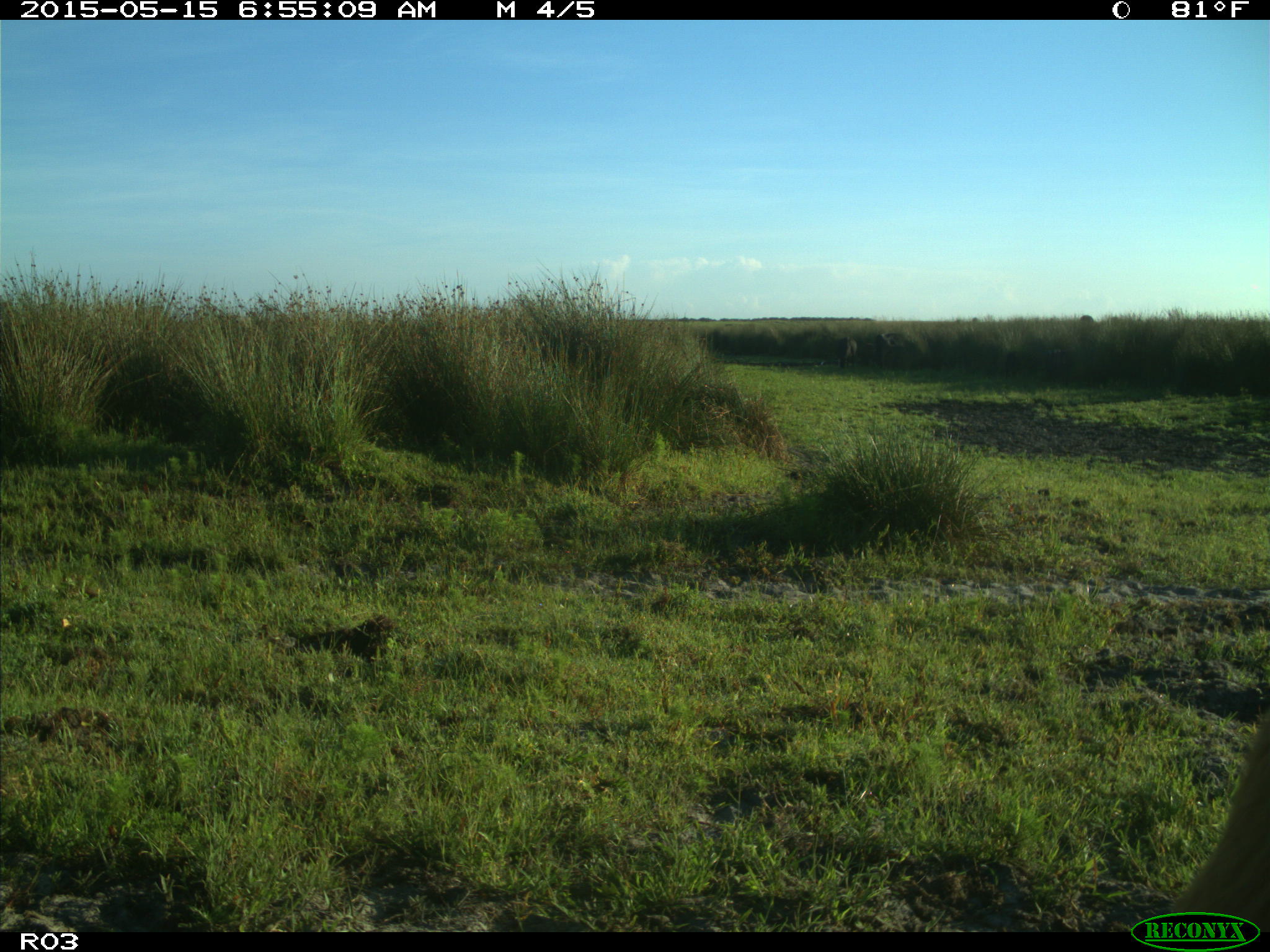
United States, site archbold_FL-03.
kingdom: Animalia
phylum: Chordata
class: Mammalia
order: Artiodactyla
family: Bovidae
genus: Bos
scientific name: Bos taurus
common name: domestic cow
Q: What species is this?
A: Bos taurus (domestic cow).